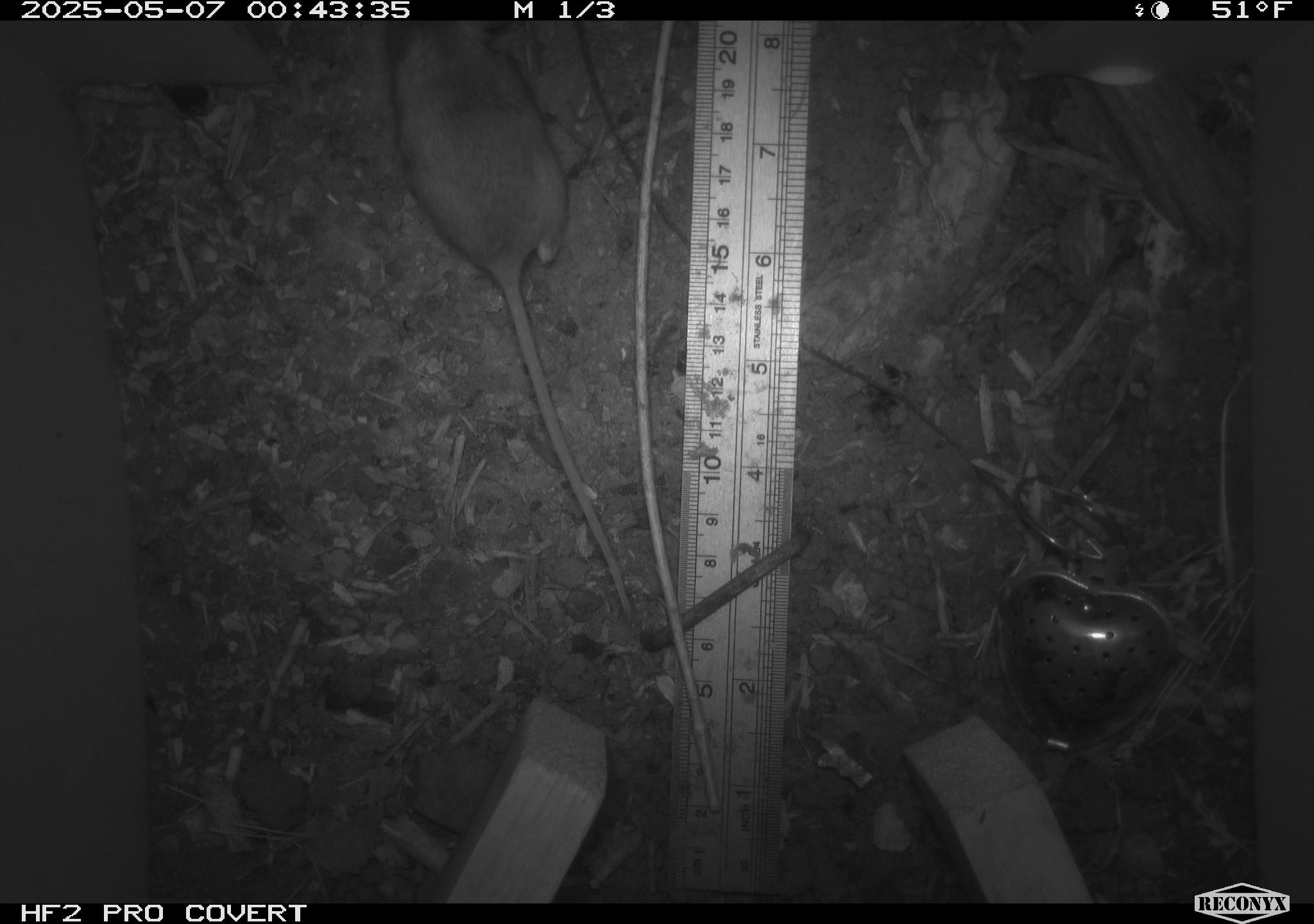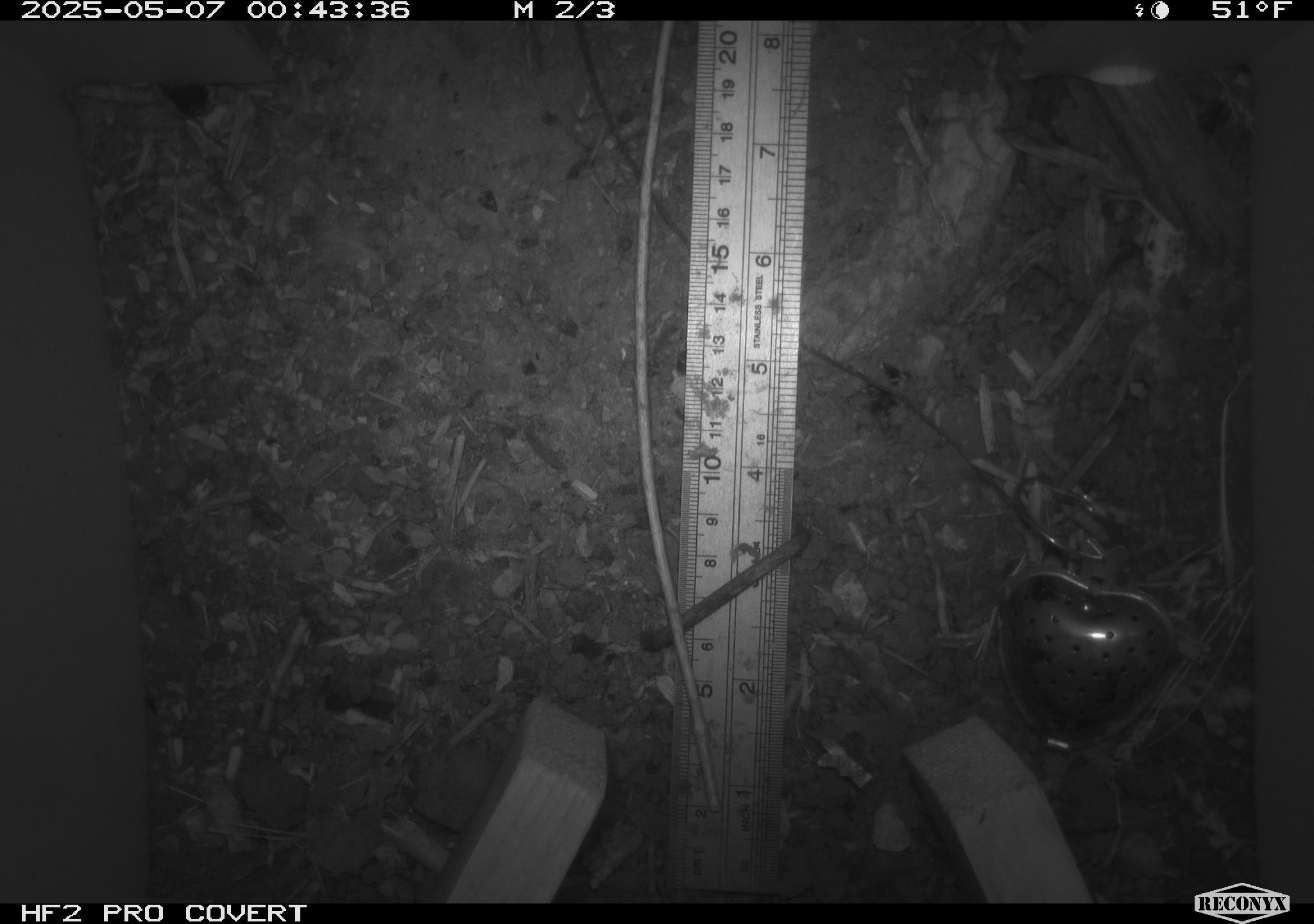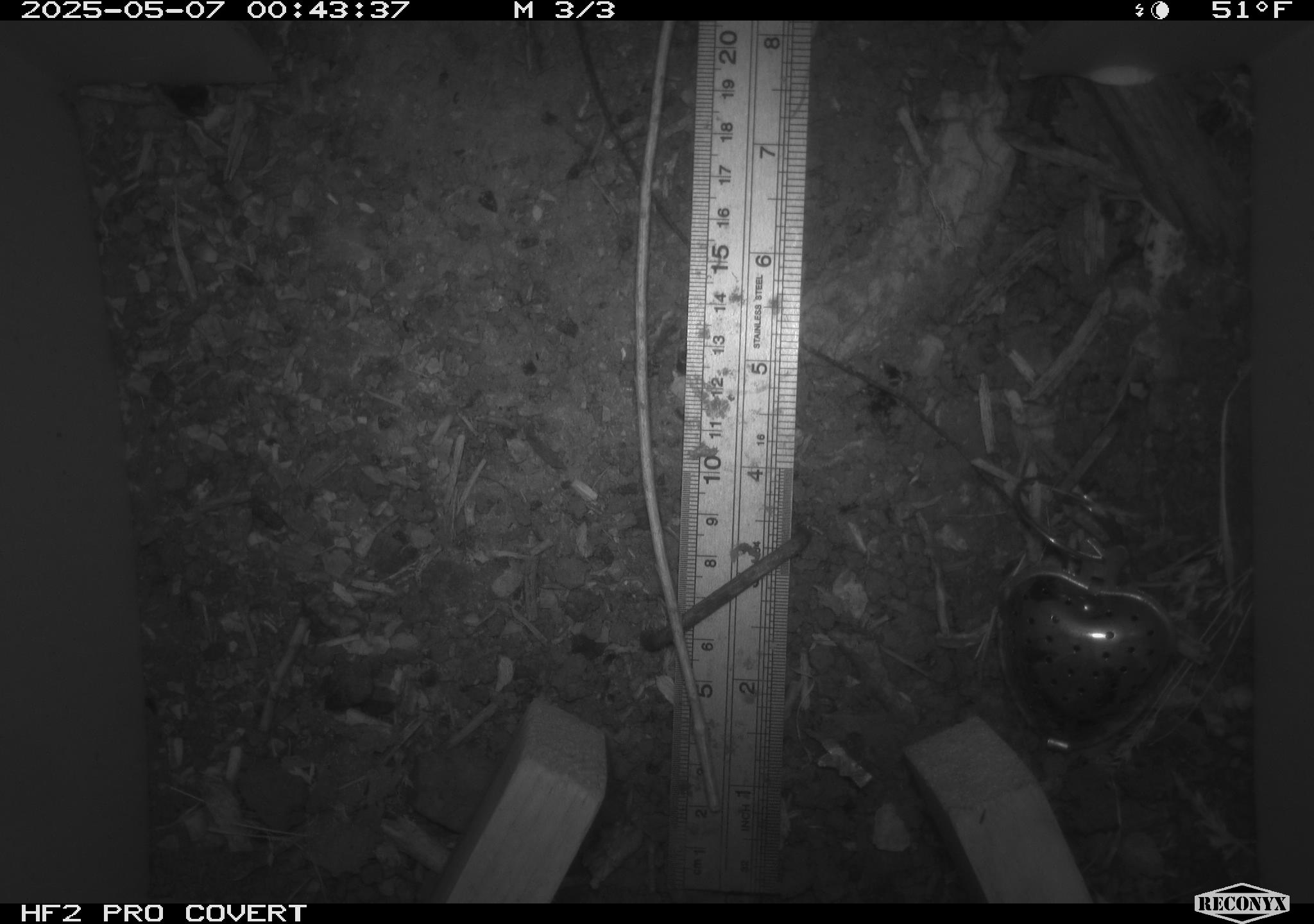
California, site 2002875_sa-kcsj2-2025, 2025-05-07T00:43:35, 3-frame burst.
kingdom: Animalia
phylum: Chordata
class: Mammalia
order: Rodentia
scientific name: Rodentia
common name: rodent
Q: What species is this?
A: Rodent (Rodentia).